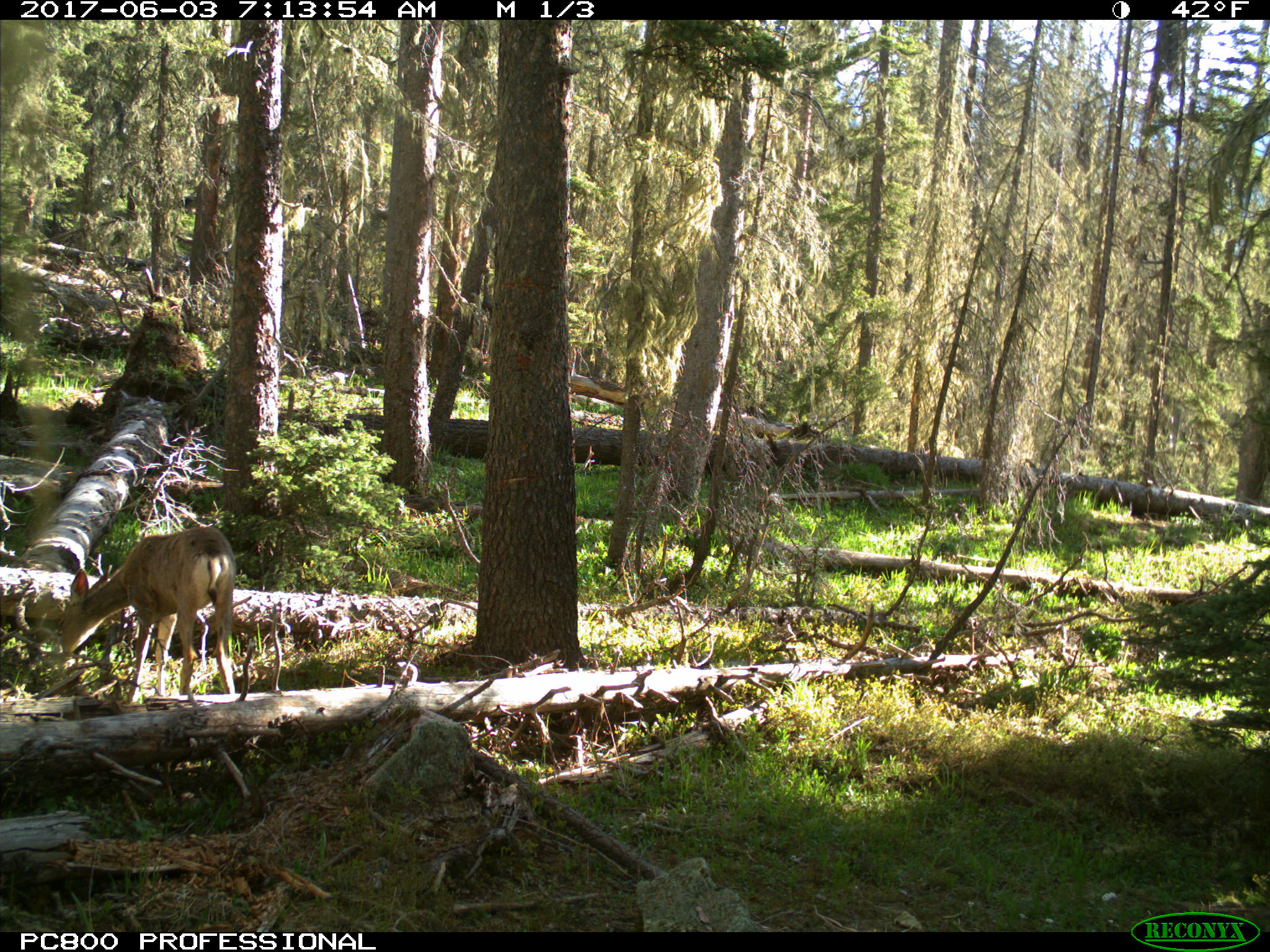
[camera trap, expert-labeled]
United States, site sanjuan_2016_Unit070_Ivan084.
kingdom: Animalia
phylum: Chordata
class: Mammalia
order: Artiodactyla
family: Cervidae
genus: Odocoileus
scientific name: Odocoileus hemionus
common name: mule deer